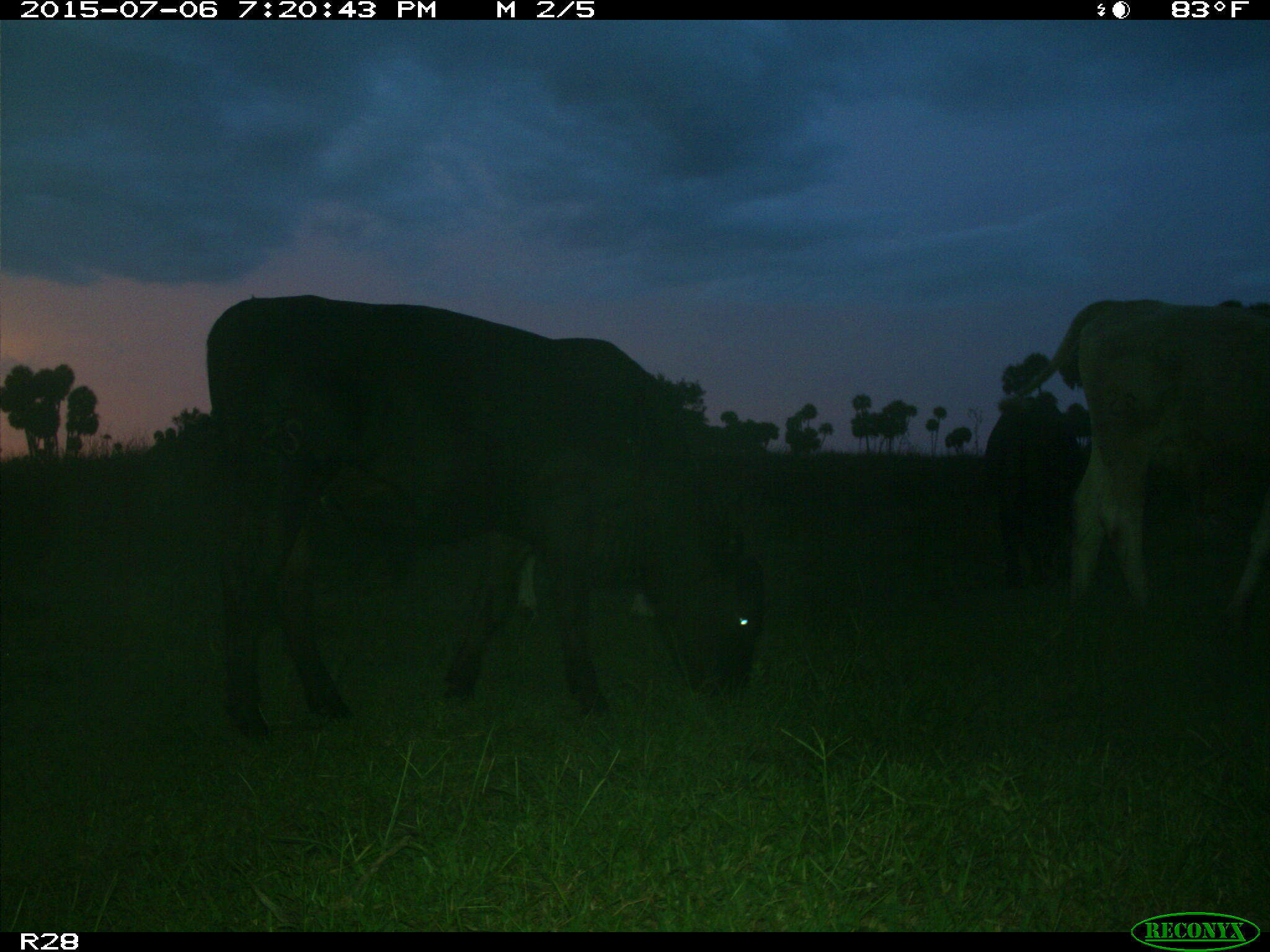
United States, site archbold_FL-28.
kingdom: Animalia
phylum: Chordata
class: Mammalia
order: Artiodactyla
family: Bovidae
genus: Bos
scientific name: Bos taurus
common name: domestic cow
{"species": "Bos taurus (domestic cow)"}